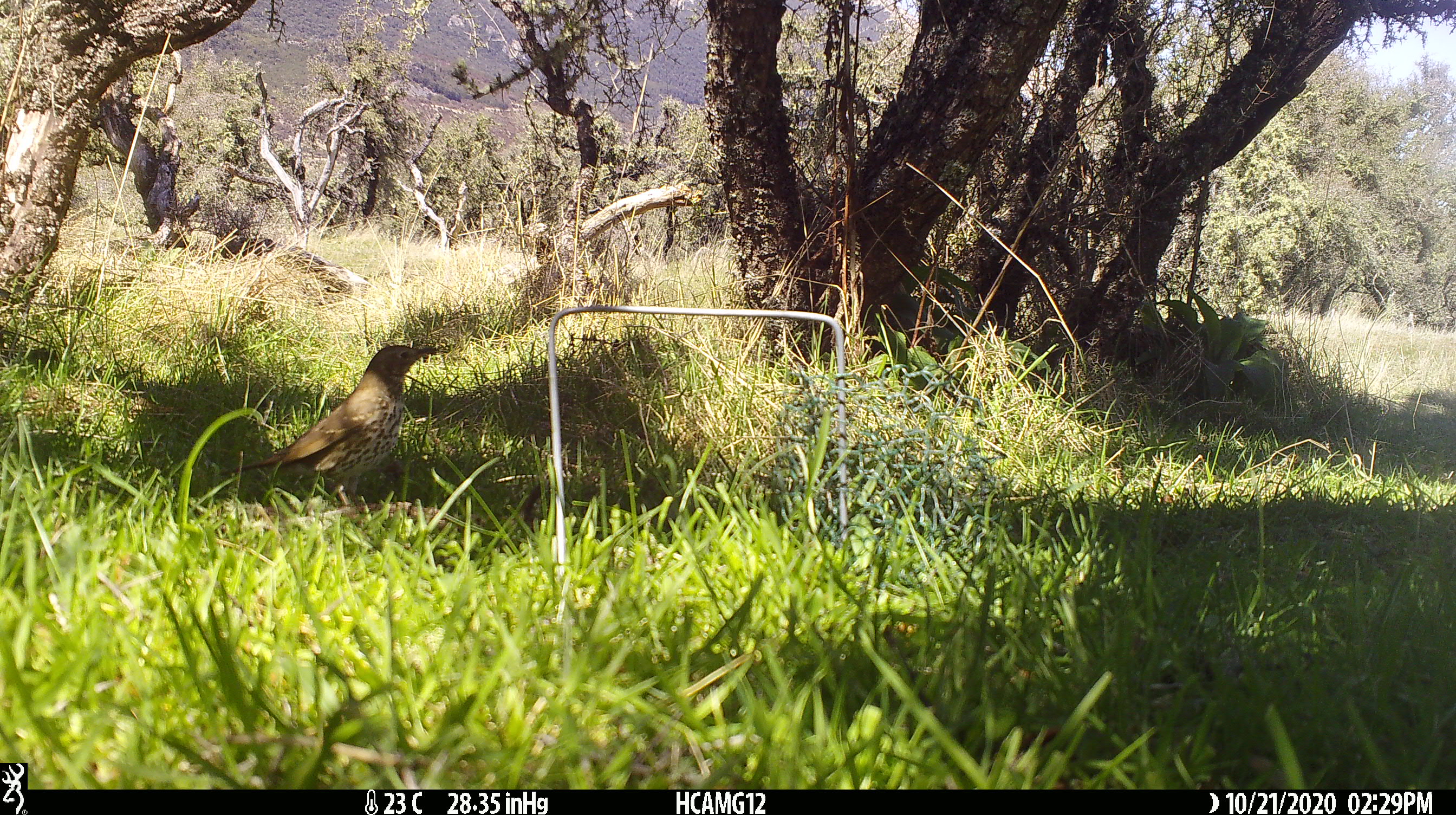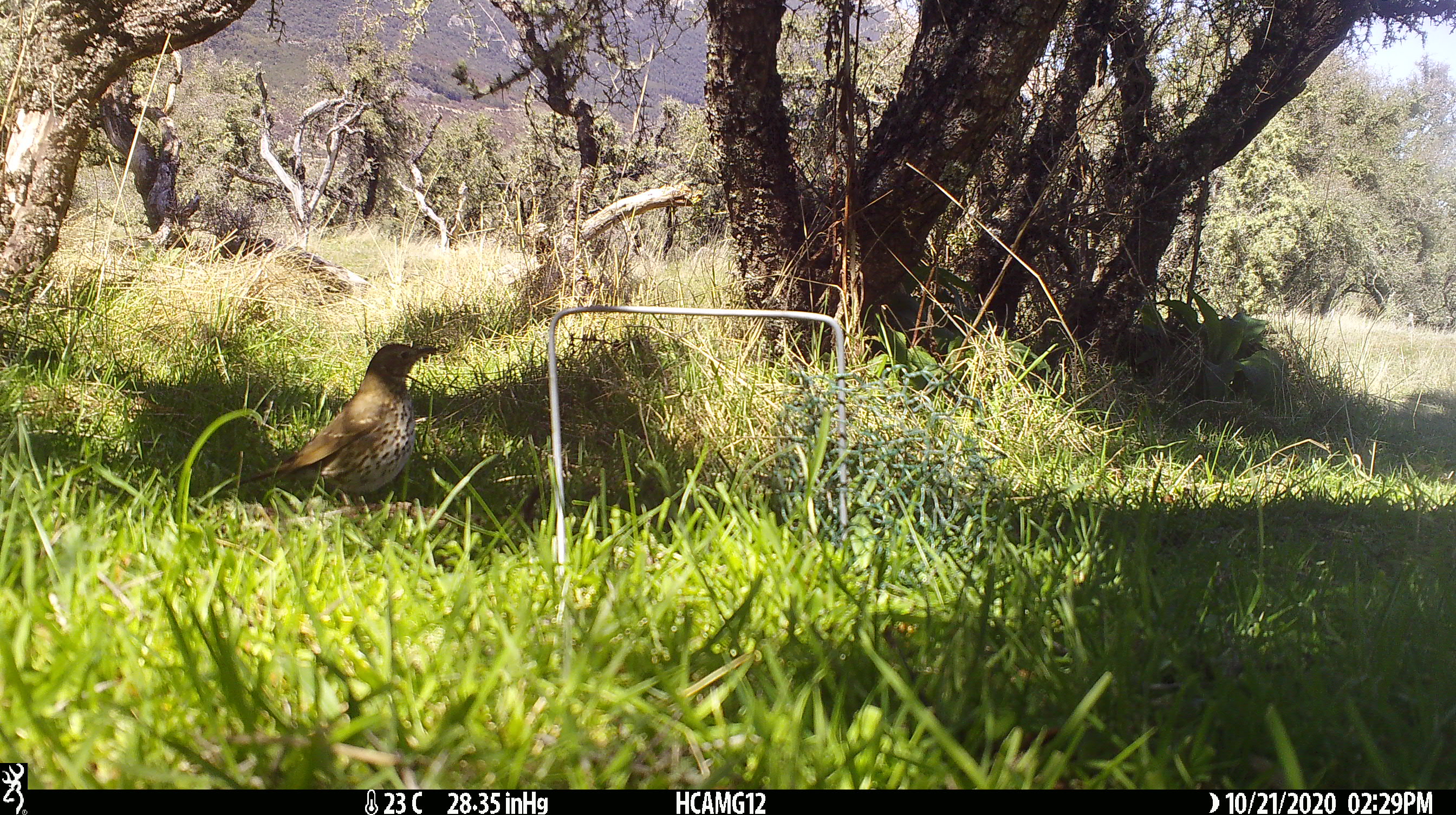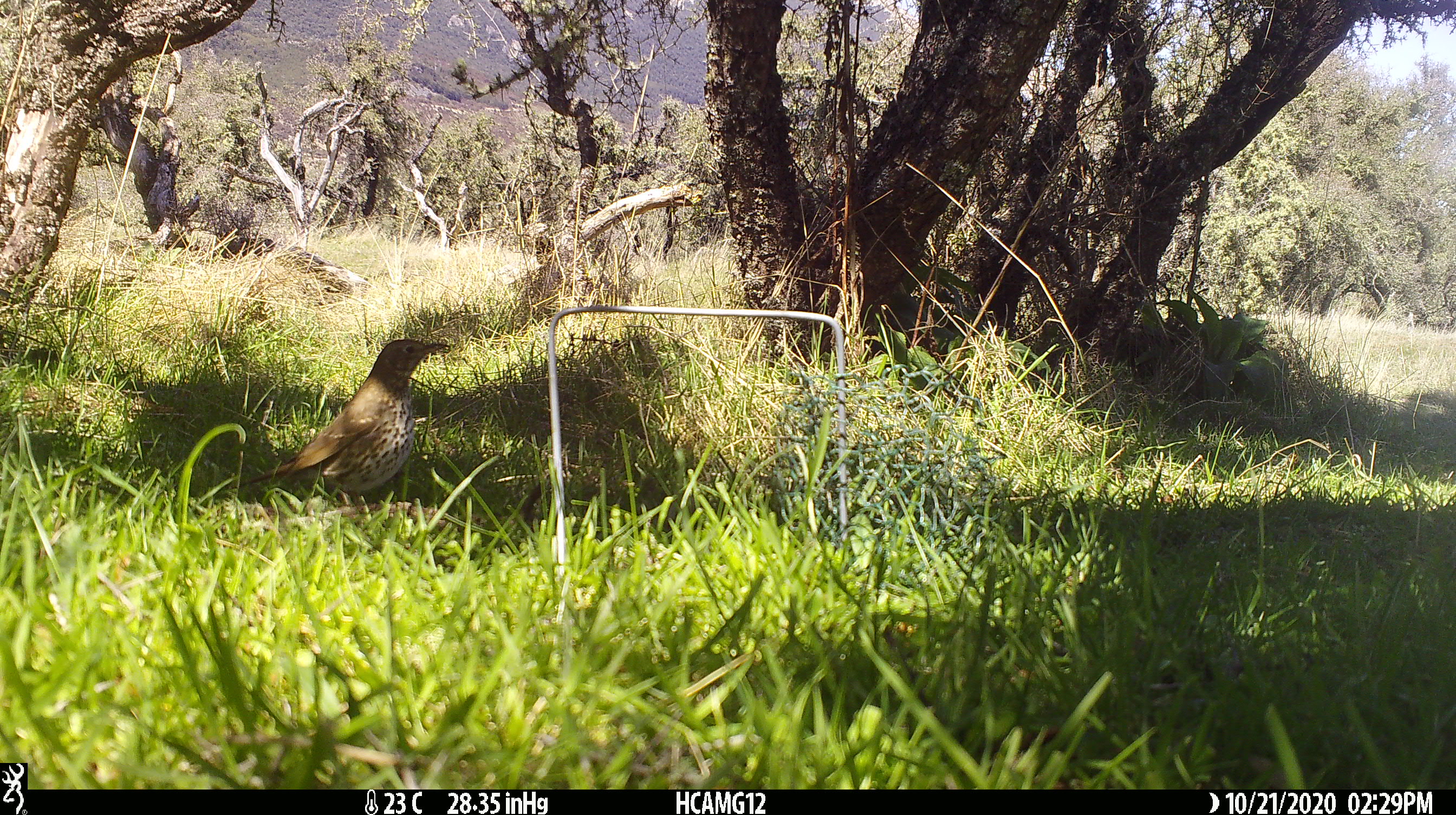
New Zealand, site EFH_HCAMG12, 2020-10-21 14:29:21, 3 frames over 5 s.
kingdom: Animalia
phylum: Chordata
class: Aves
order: Passeriformes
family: Turdidae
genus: Turdus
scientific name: Turdus philomelos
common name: song thrush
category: thrush